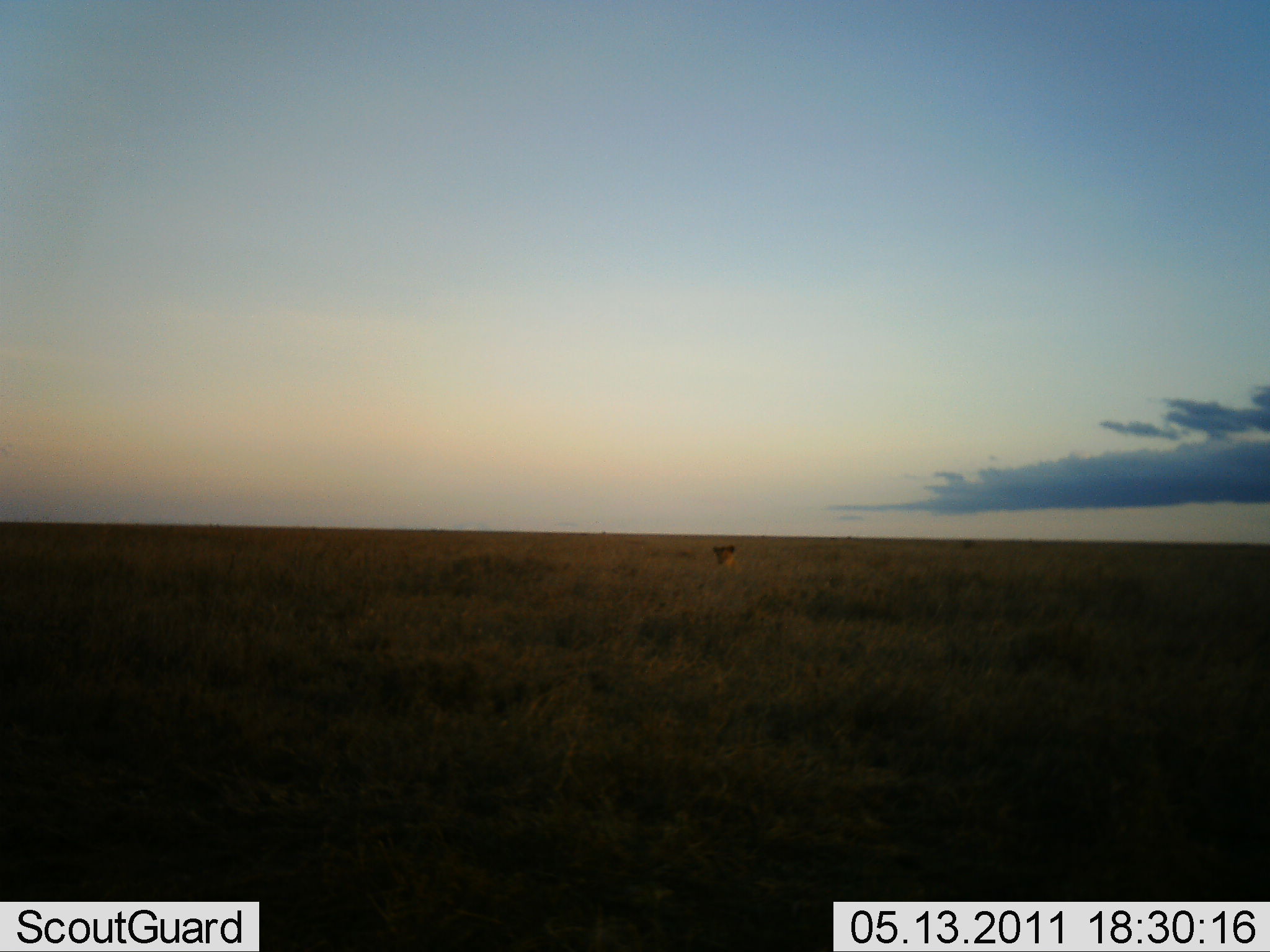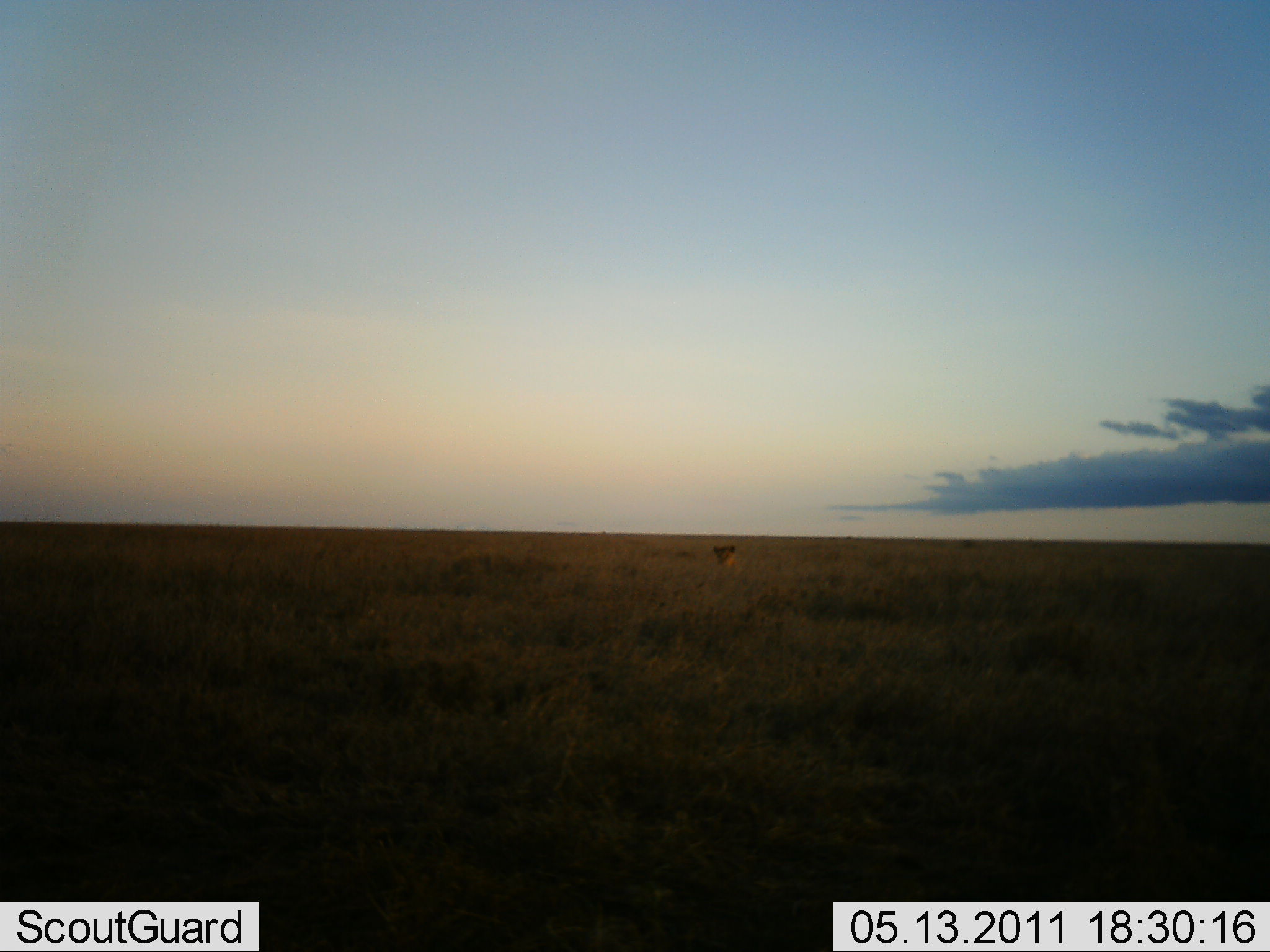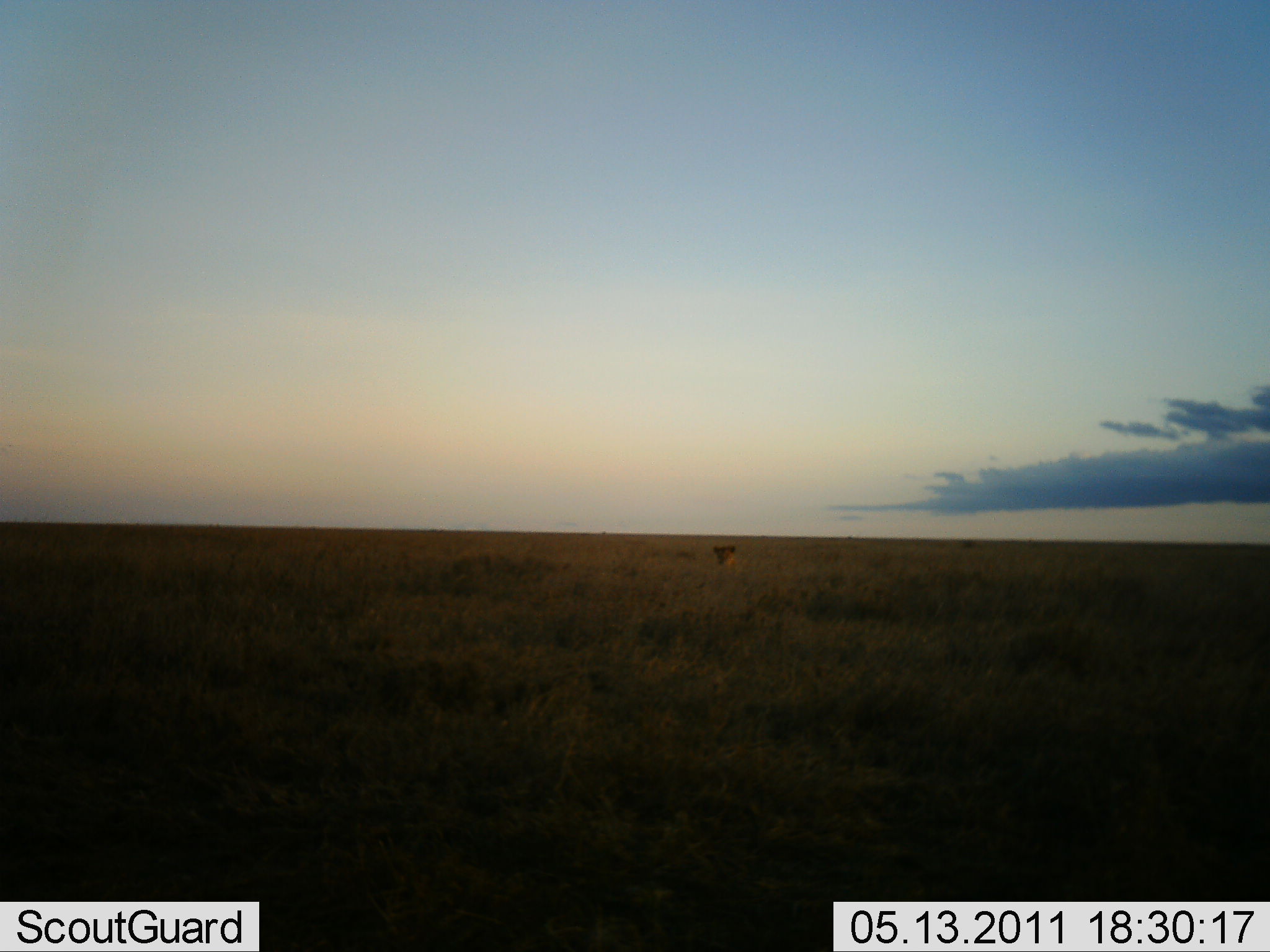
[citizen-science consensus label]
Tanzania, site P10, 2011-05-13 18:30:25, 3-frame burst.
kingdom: Animalia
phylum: Chordata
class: Mammalia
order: Carnivora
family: Felidae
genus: Panthera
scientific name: Panthera leo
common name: lion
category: lionfemale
Lionfemale (lion) (Panthera leo), count 1. Behavior (volunteer vote fractions): standing 23%, resting 77%, moving 0%, interacting 0%. Young present (vote fraction): 0%. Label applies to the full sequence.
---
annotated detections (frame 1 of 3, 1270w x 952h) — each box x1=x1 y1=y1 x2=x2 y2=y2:
animal: x1=697 y1=542 x2=745 y2=574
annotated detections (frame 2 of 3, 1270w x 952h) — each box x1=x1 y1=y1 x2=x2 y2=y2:
animal: x1=698 y1=537 x2=751 y2=576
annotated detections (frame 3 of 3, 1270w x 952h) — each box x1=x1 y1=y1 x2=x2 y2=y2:
animal: x1=705 y1=539 x2=745 y2=576